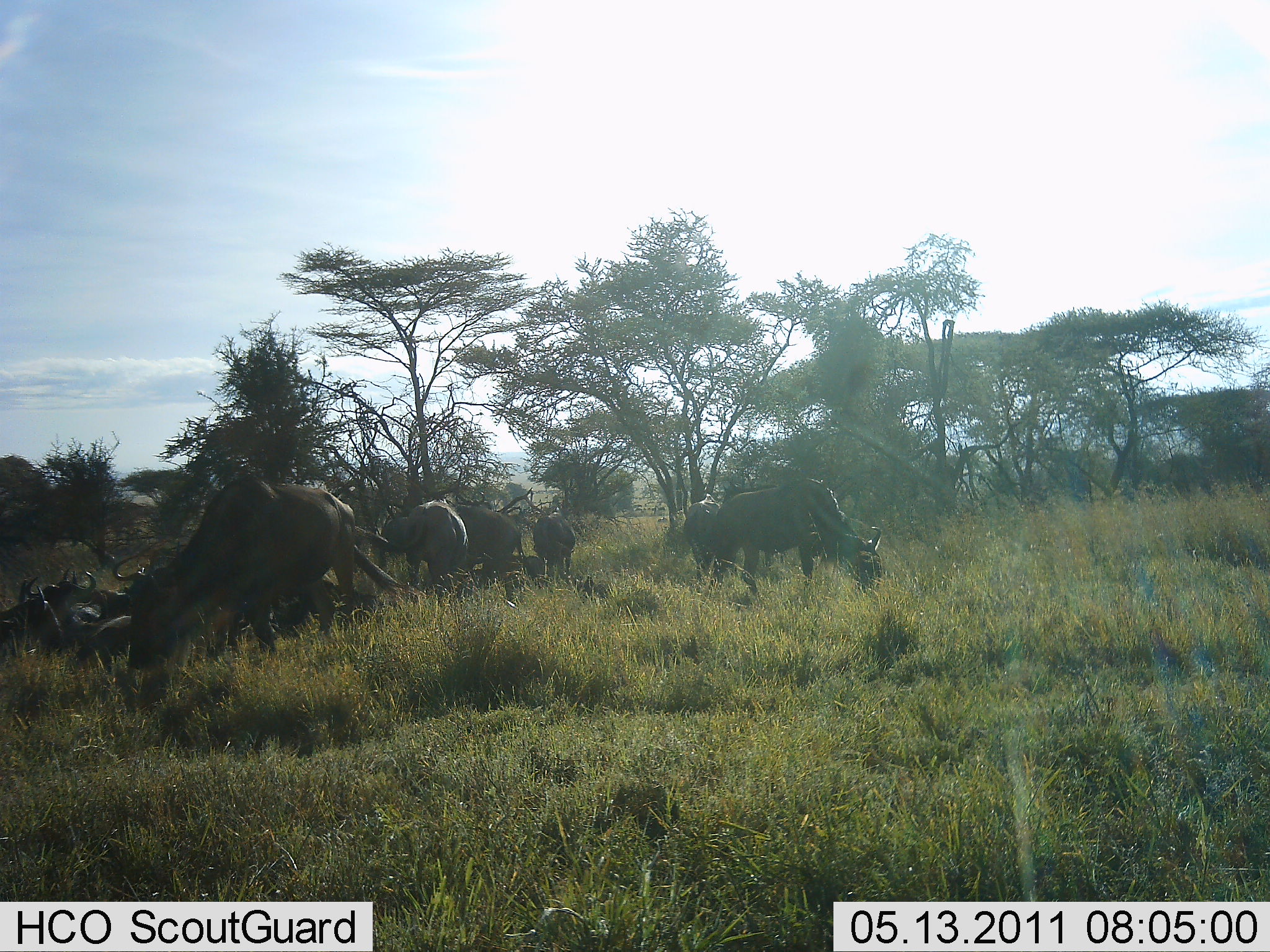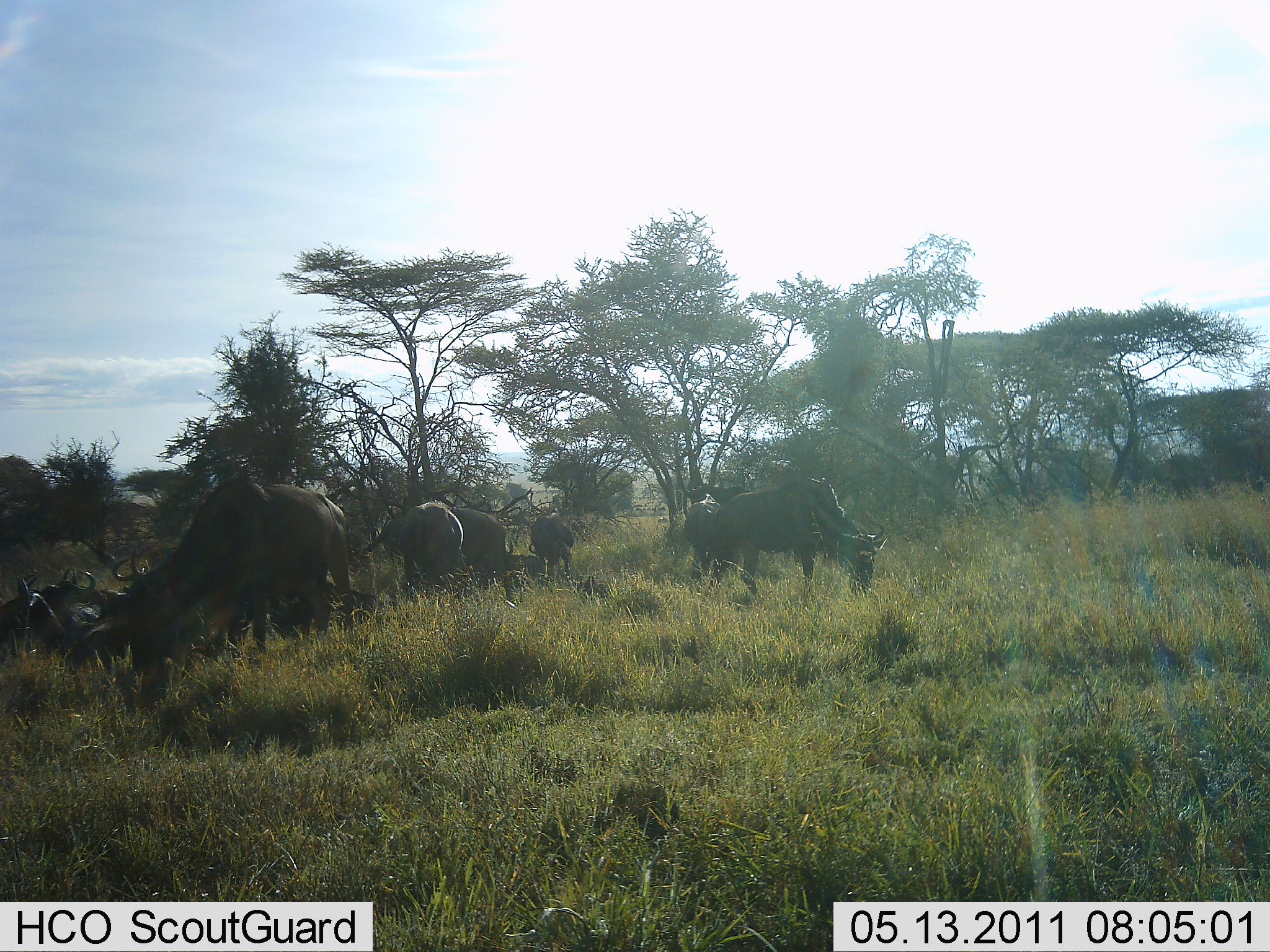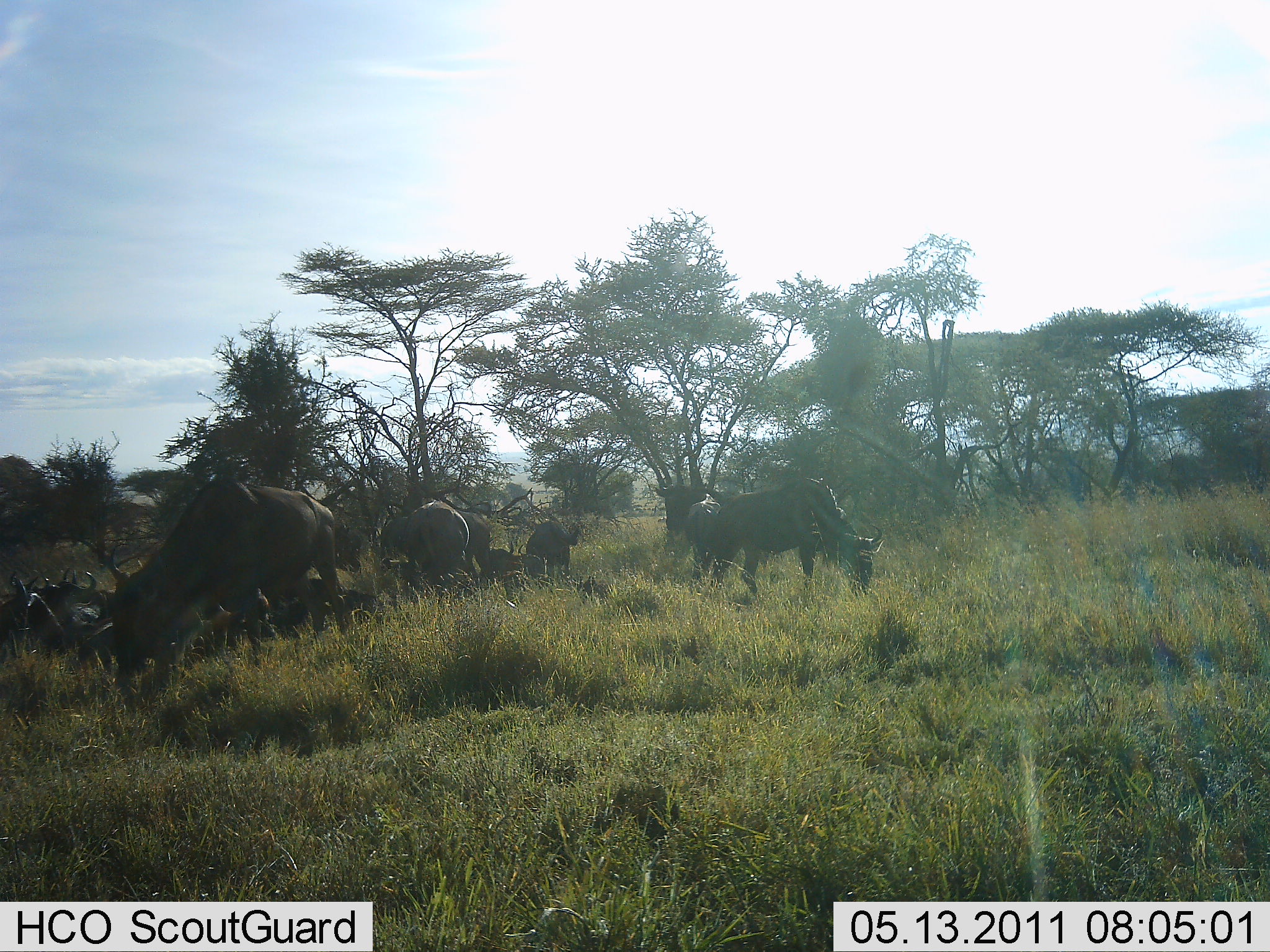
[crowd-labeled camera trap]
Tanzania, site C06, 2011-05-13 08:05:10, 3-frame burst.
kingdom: Animalia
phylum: Chordata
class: Mammalia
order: Artiodactyla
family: Bovidae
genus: Connochaetes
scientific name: Connochaetes taurinus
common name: blue wildebeest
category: wildebeest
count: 10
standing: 30%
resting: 50%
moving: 10%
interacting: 0%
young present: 0%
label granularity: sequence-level